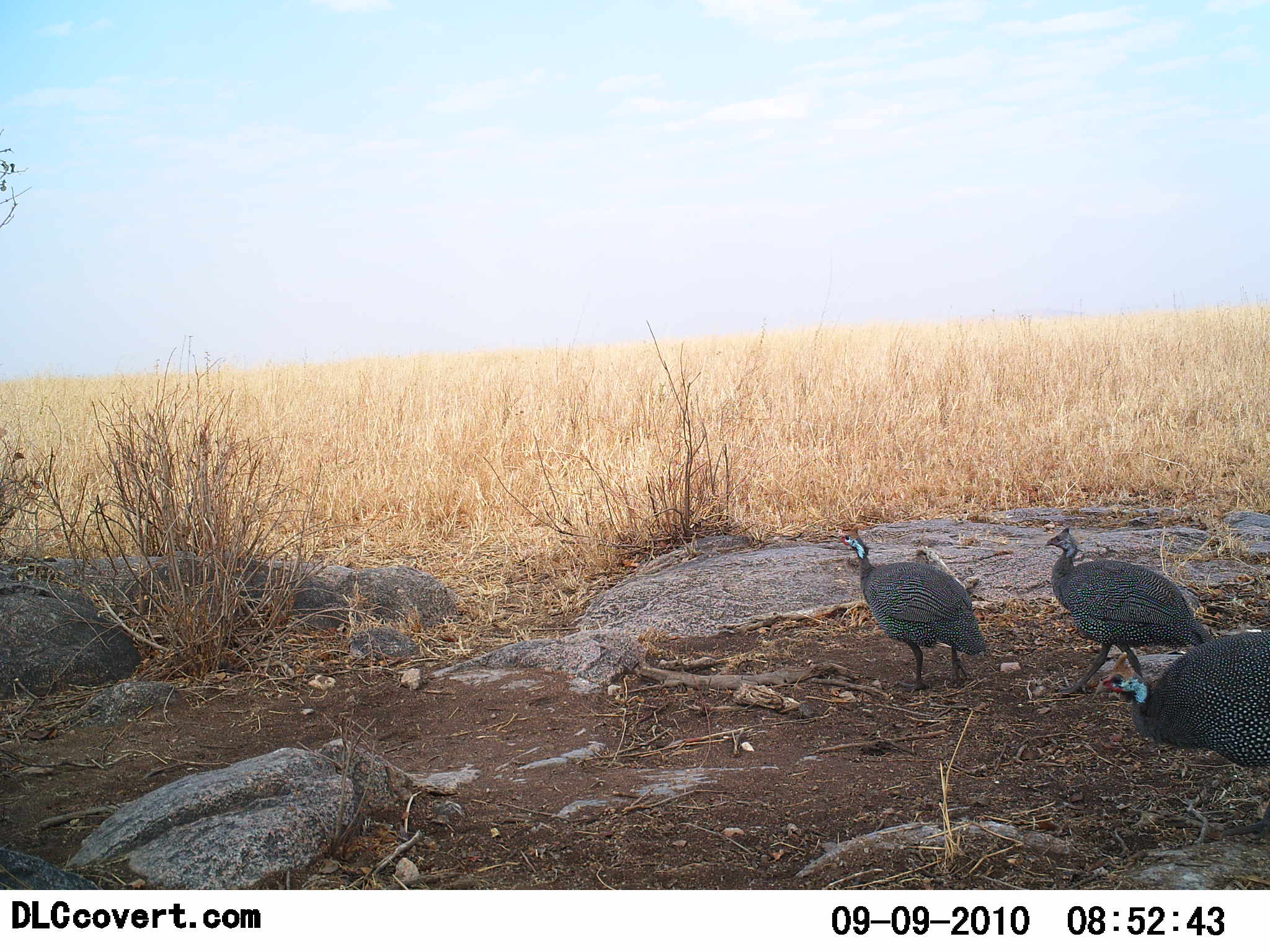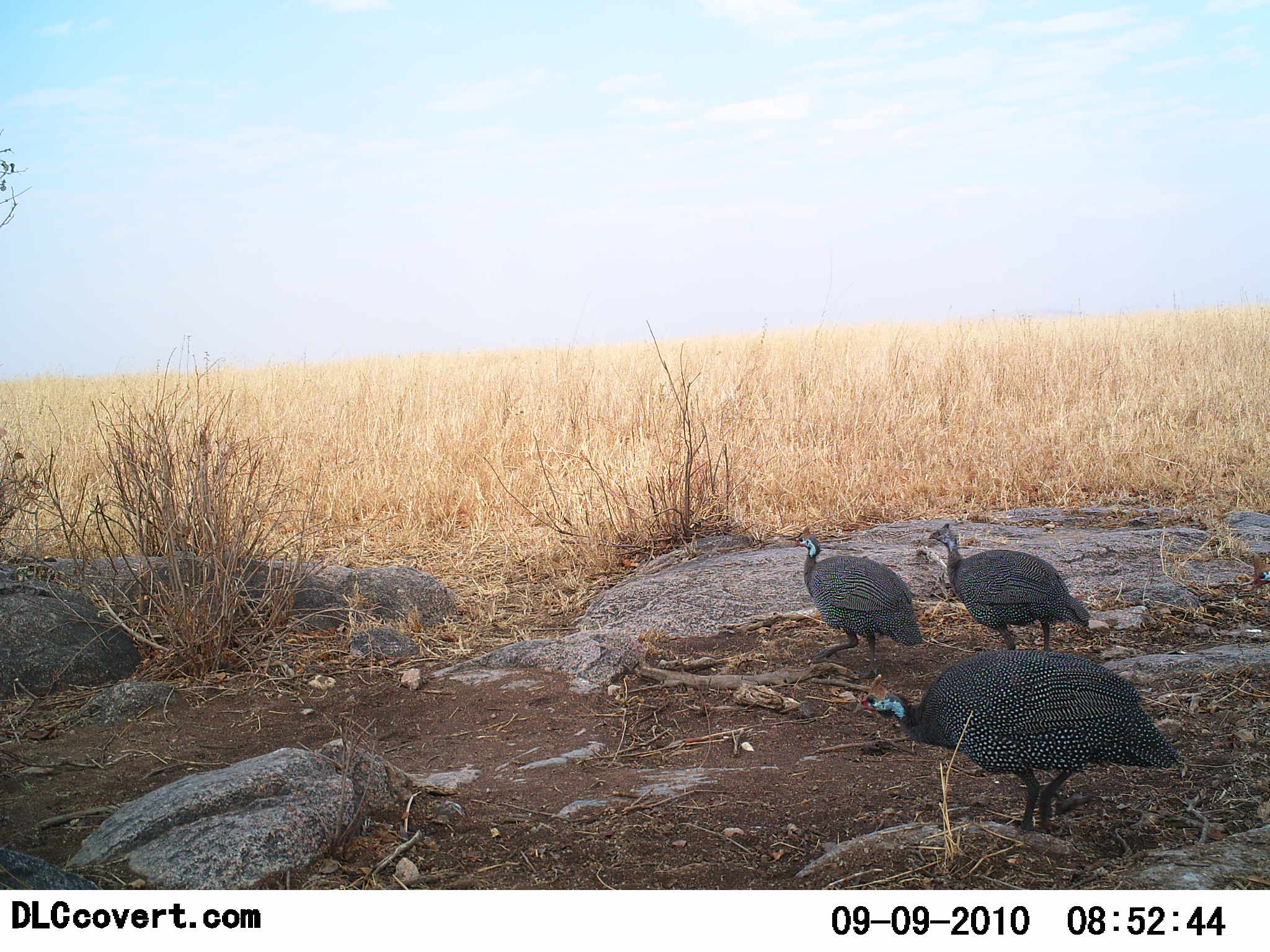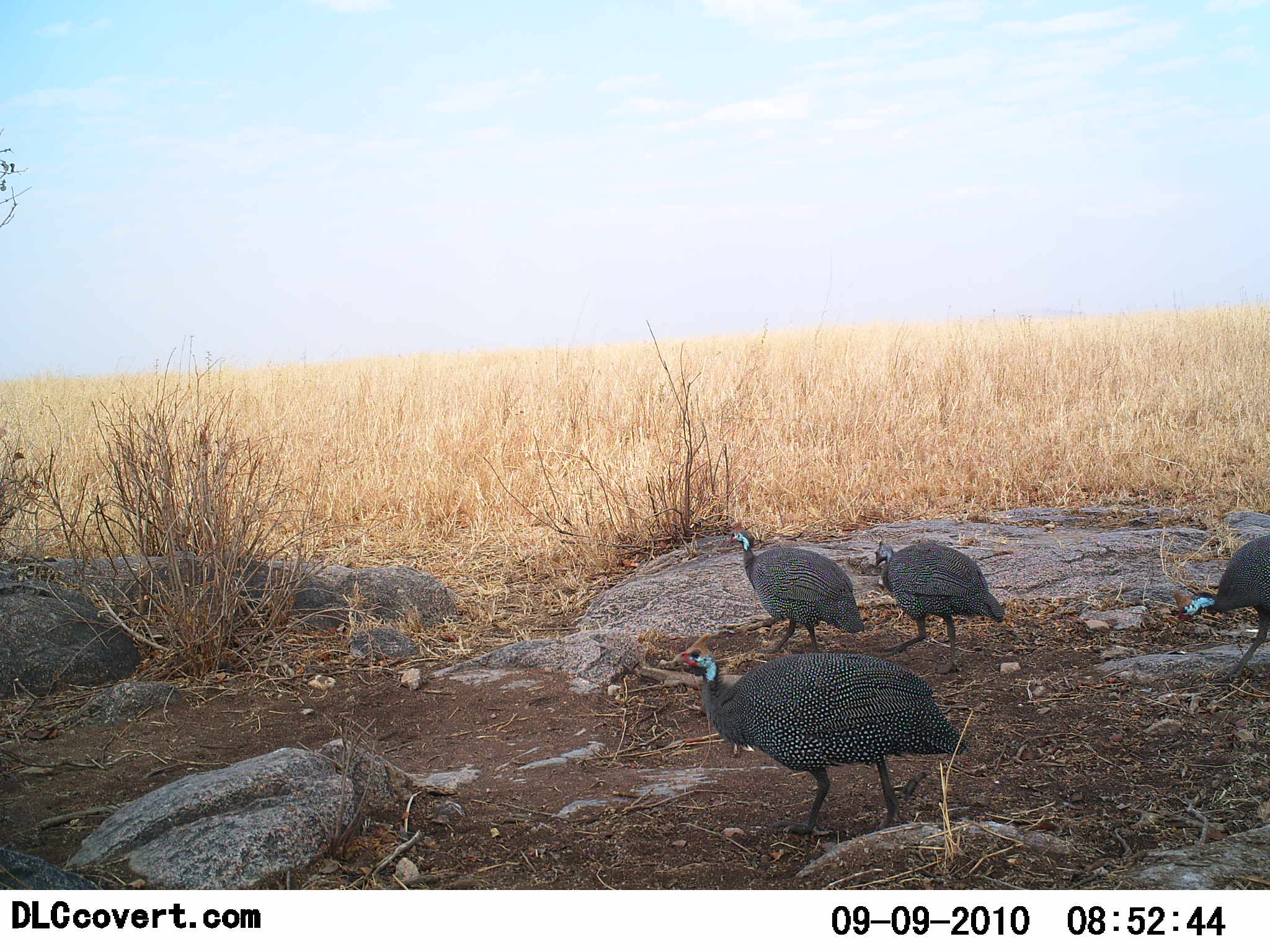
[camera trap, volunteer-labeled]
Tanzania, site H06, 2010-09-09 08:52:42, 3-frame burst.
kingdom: Animalia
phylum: Chordata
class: Aves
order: Galliformes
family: Numididae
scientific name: Numididae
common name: guinea fowl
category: guineafowl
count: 4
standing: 17%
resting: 0%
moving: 83%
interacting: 0%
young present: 0%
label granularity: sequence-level